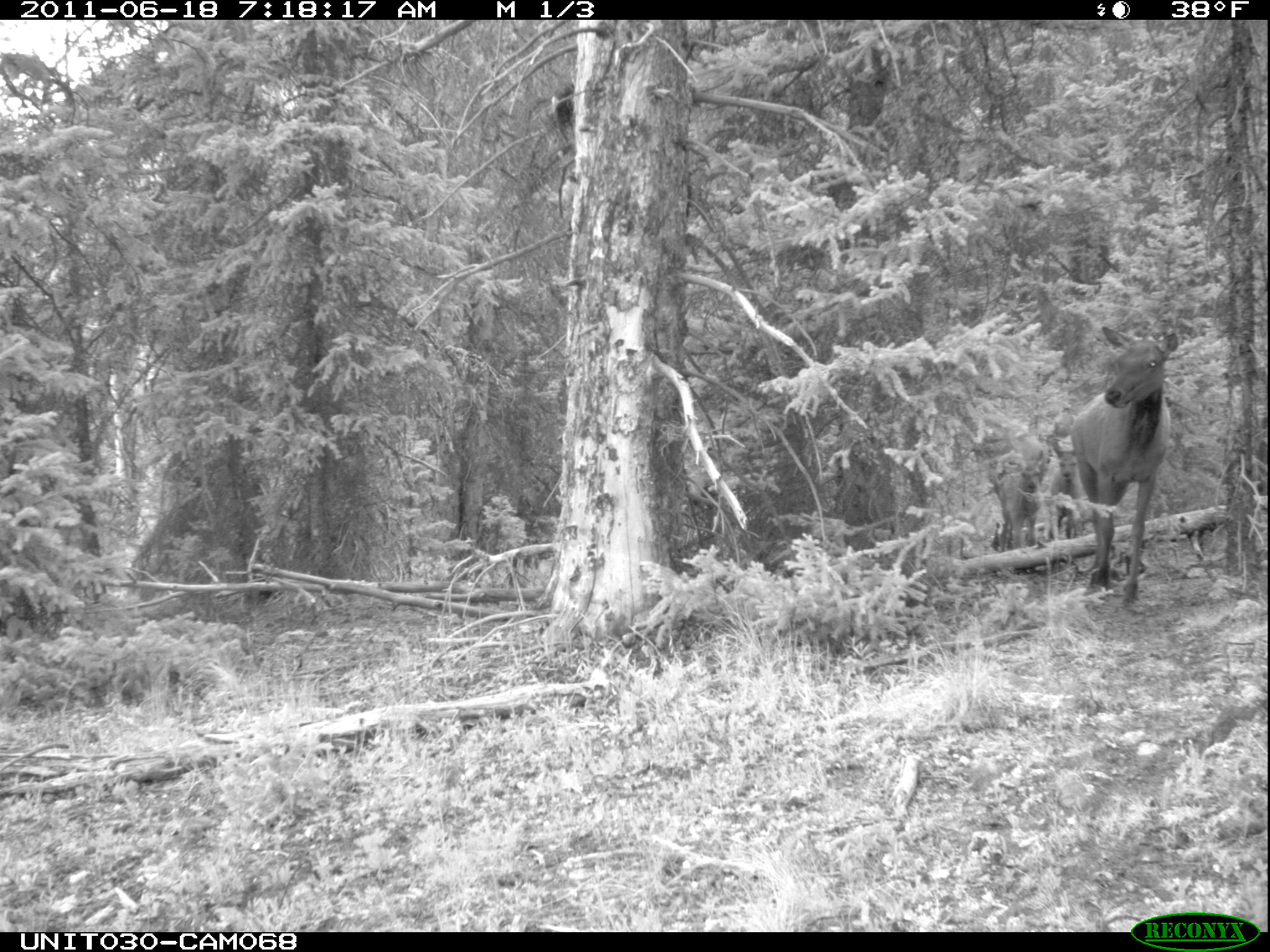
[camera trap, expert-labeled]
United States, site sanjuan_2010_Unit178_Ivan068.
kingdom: Animalia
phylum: Chordata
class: Mammalia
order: Artiodactyla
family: Cervidae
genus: Cervus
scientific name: Cervus elaphus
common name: red deer